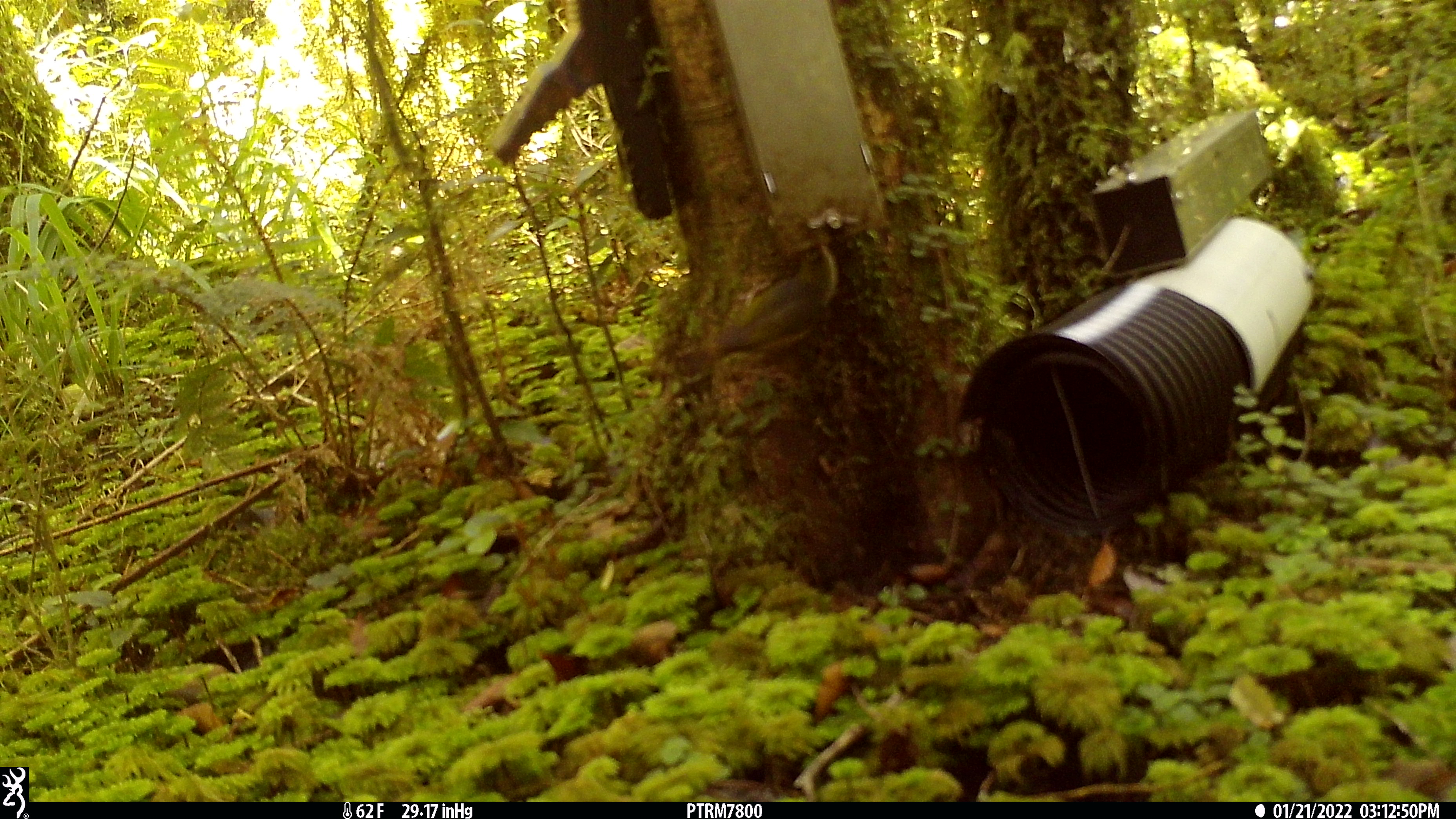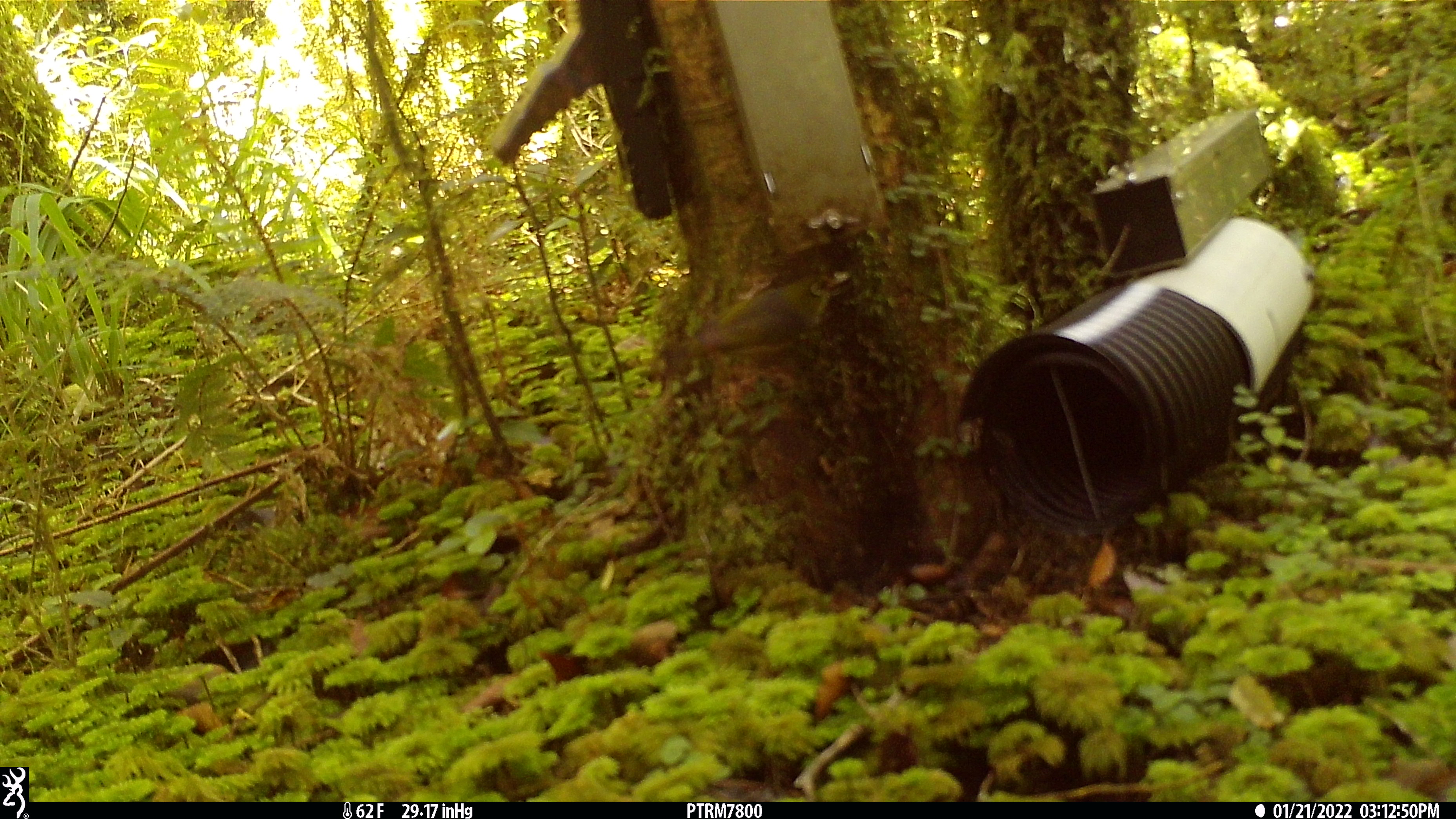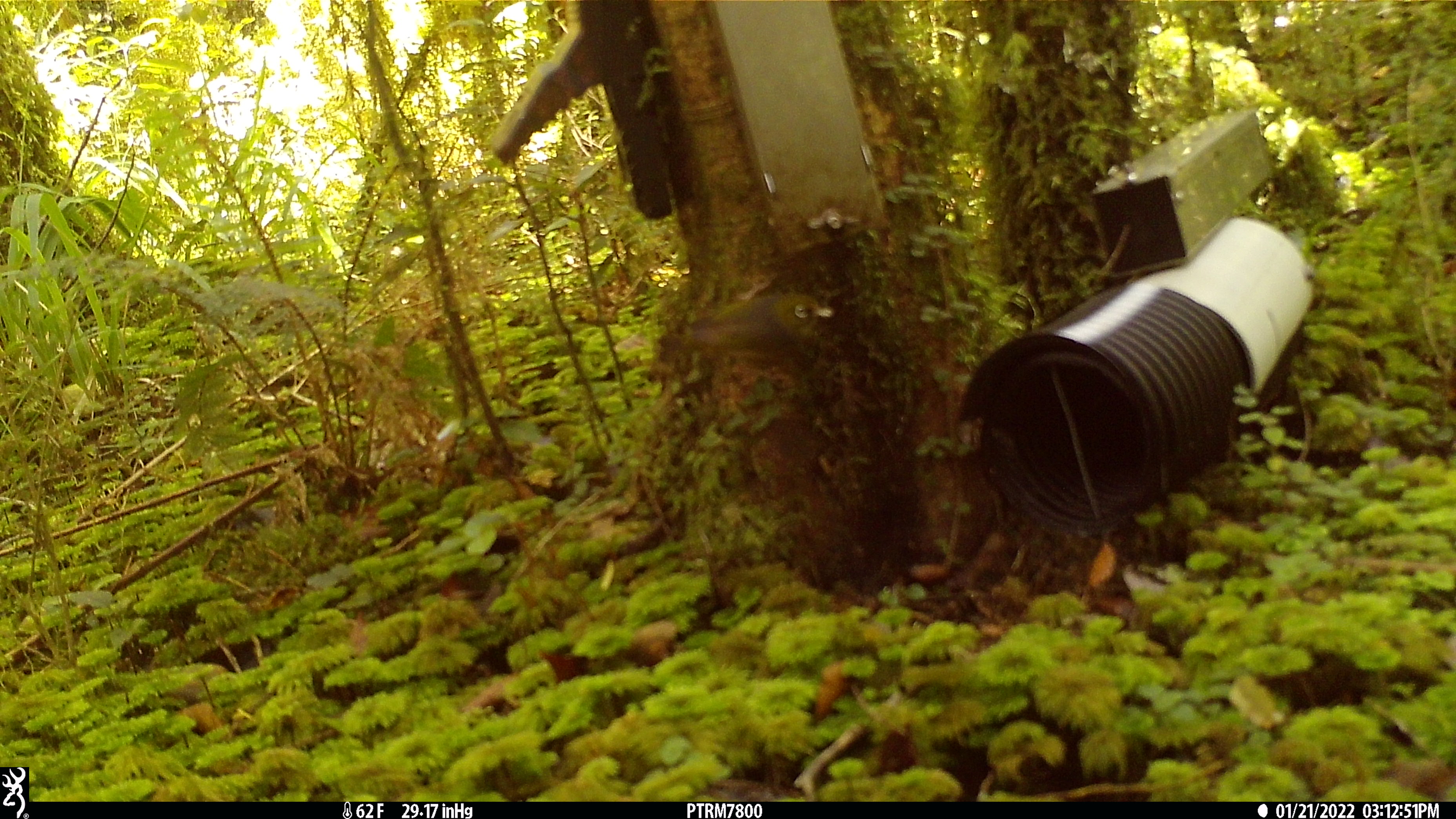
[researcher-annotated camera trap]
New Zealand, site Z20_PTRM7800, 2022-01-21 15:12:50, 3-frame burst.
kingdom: Animalia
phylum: Chordata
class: Aves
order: Passeriformes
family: Zosteropidae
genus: Zosterops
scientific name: Zosterops lateralis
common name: silvereye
Silvereye (Zosterops lateralis).